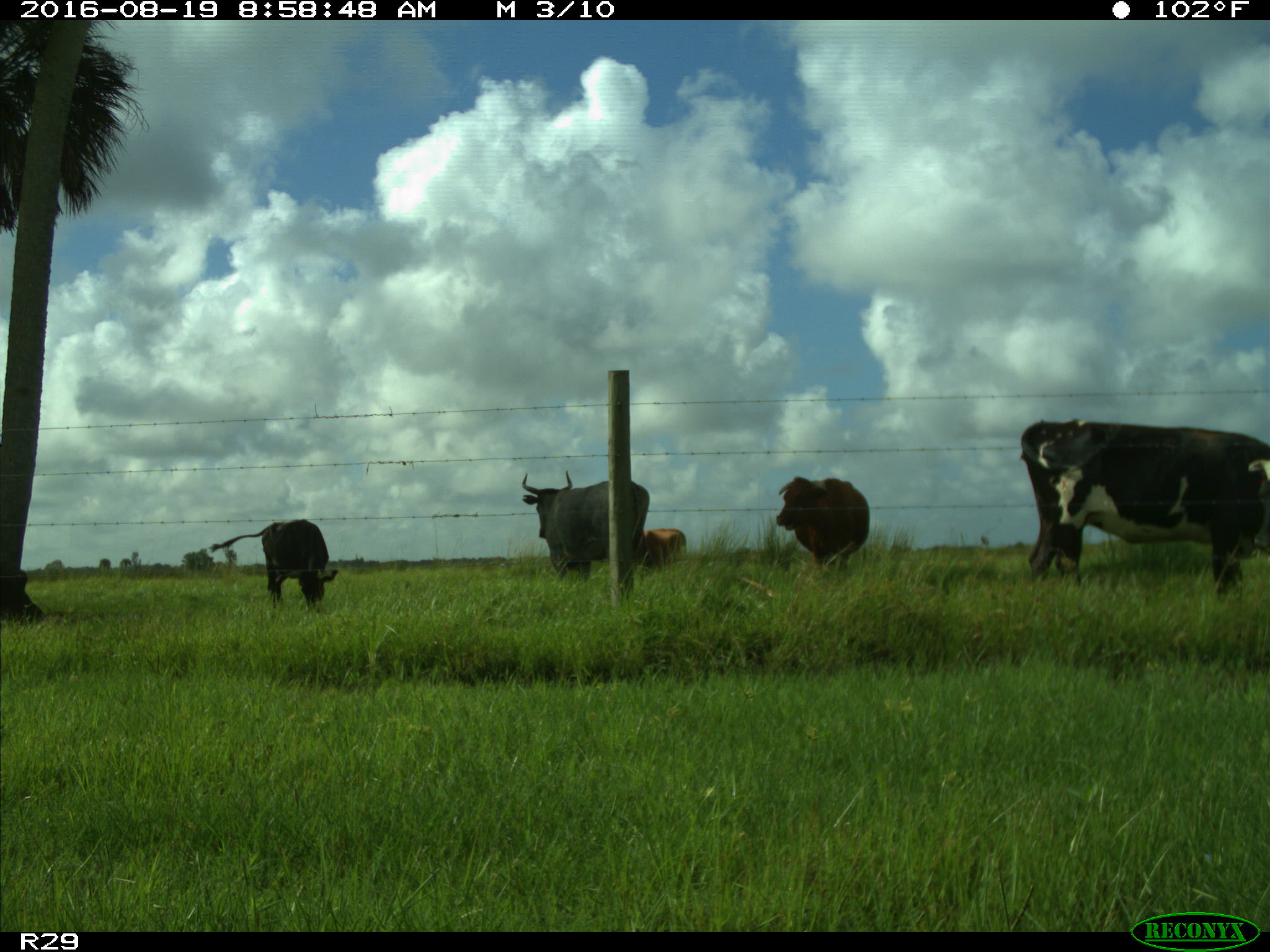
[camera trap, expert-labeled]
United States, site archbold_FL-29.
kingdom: Animalia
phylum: Chordata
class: Mammalia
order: Artiodactyla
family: Bovidae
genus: Bos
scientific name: Bos taurus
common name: domestic cow